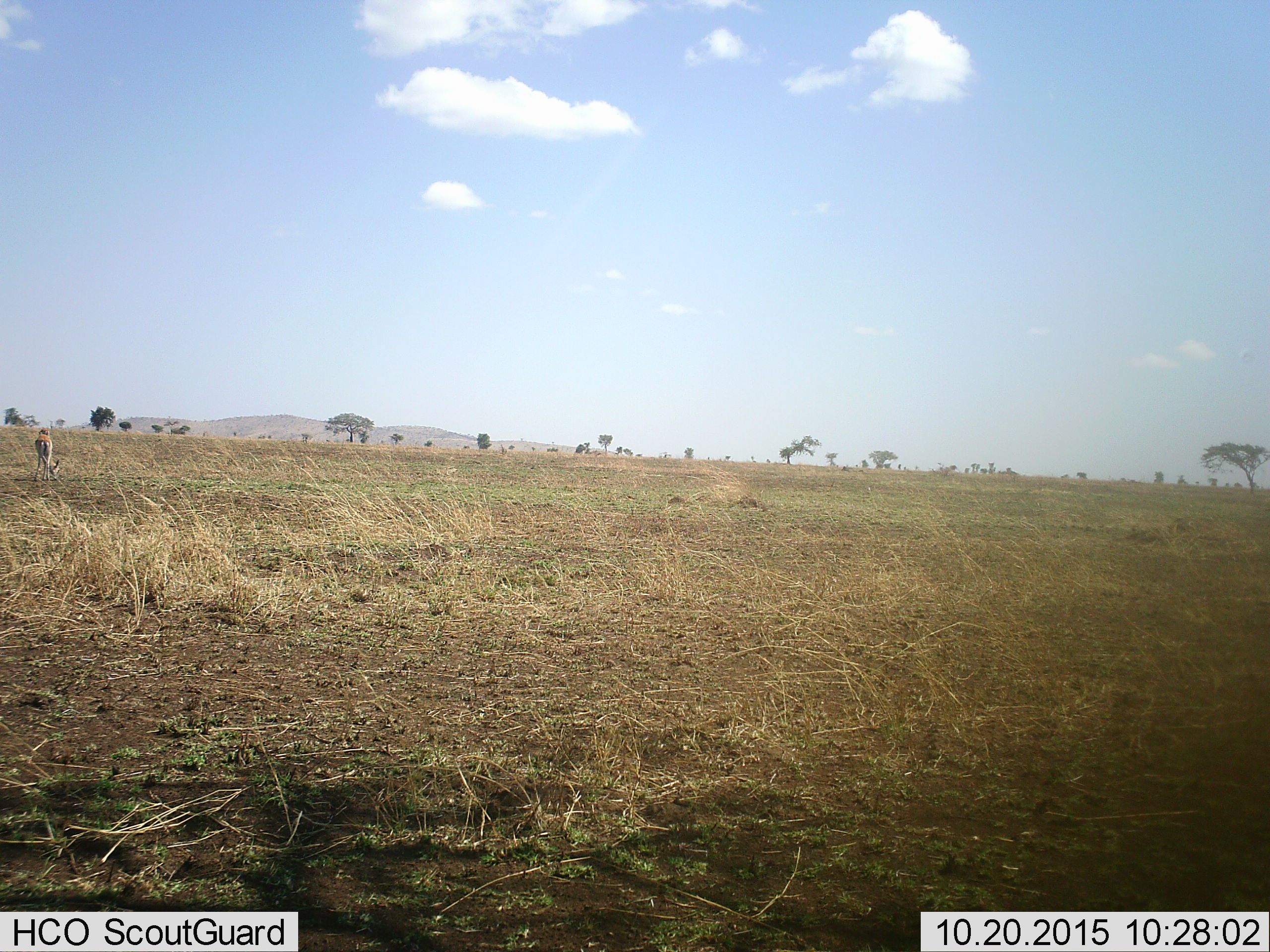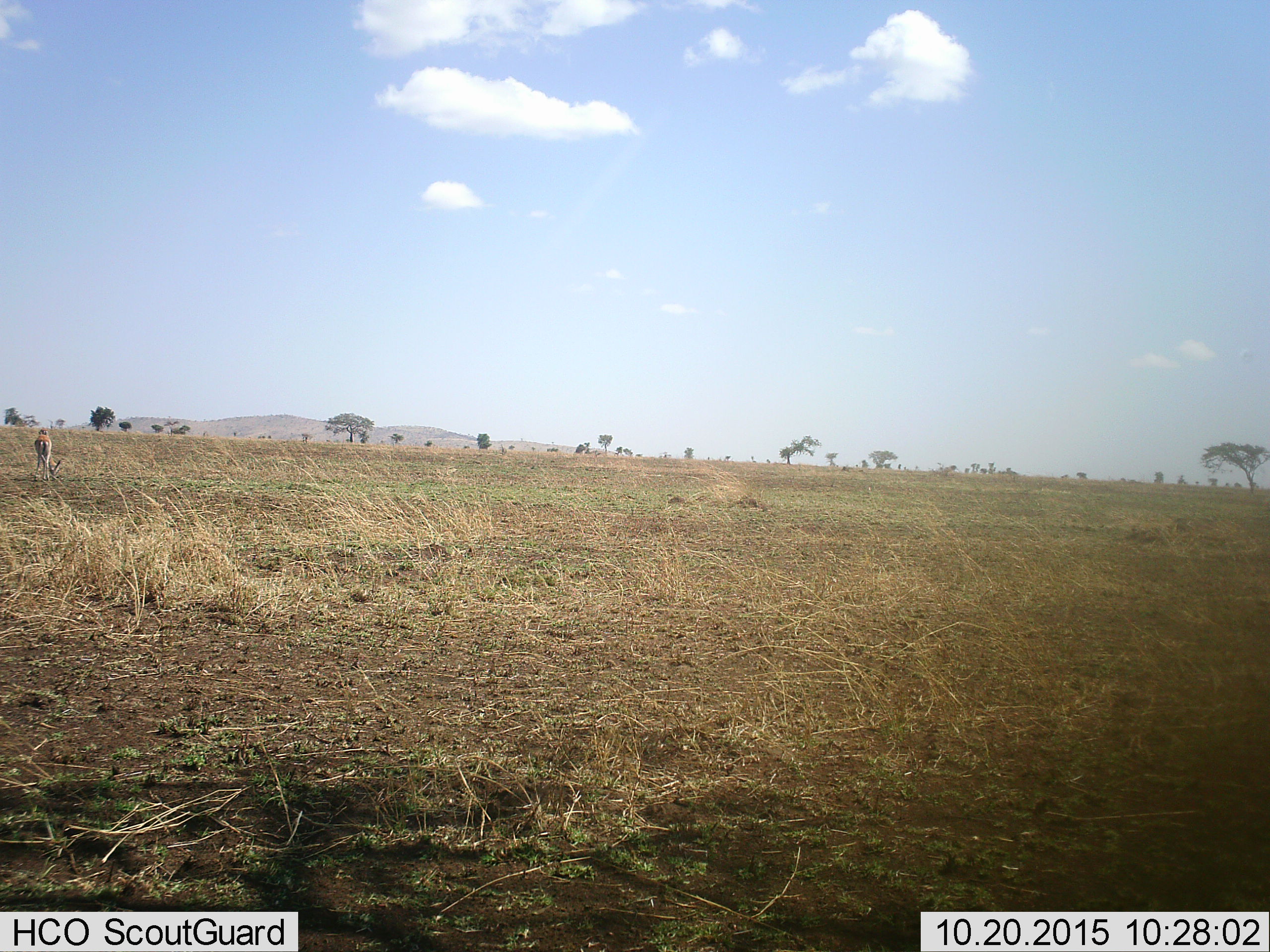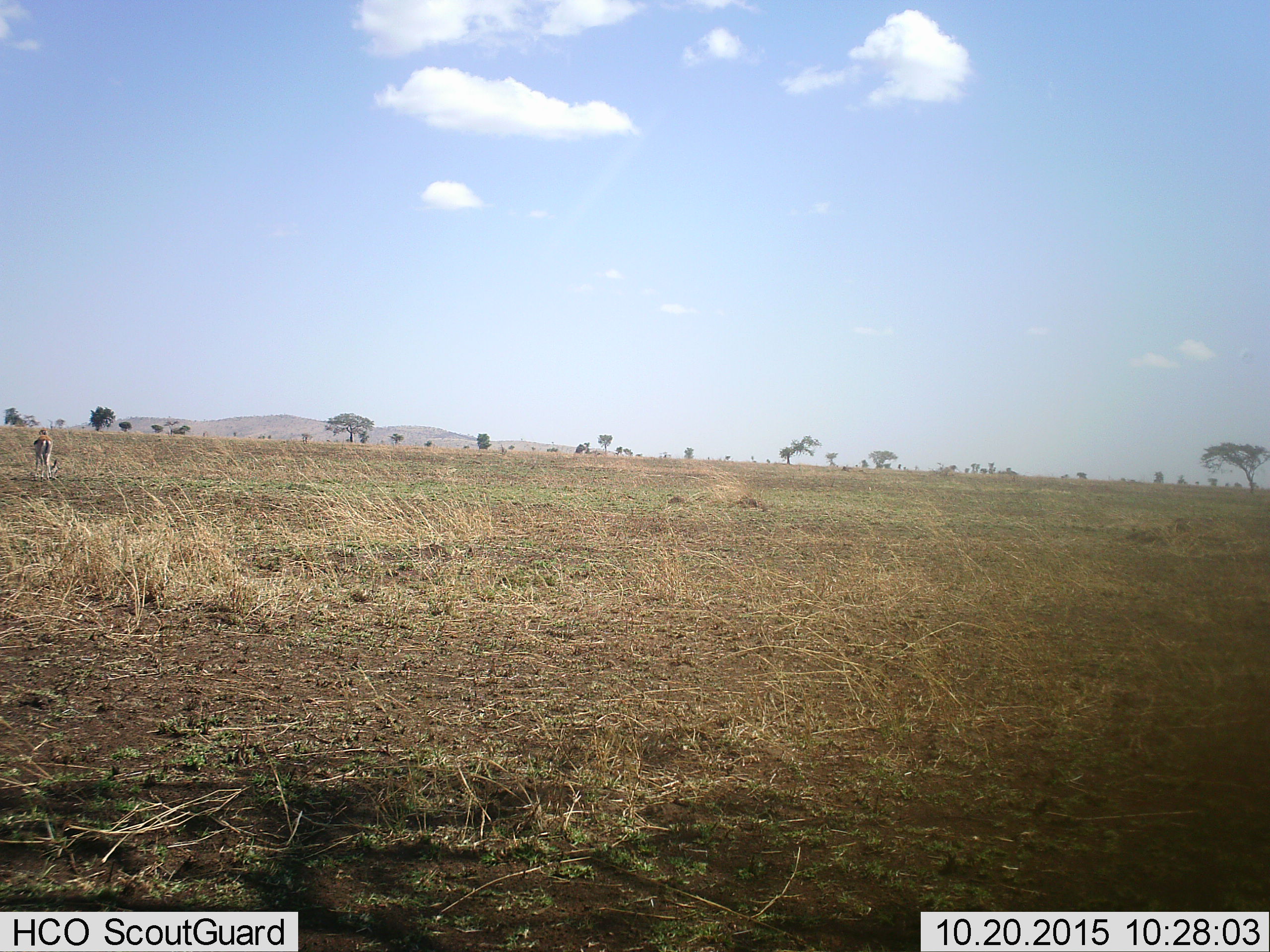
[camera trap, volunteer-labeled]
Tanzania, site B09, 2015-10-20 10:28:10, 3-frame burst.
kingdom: Animalia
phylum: Chordata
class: Mammalia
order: Artiodactyla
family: Bovidae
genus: Eudorcas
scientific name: Eudorcas thomsonii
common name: thomson's gazelle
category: gazellethomsons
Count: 2.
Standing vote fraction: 27%.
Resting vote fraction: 0%.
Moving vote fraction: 0%.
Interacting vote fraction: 0%.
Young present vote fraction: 0%.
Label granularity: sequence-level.